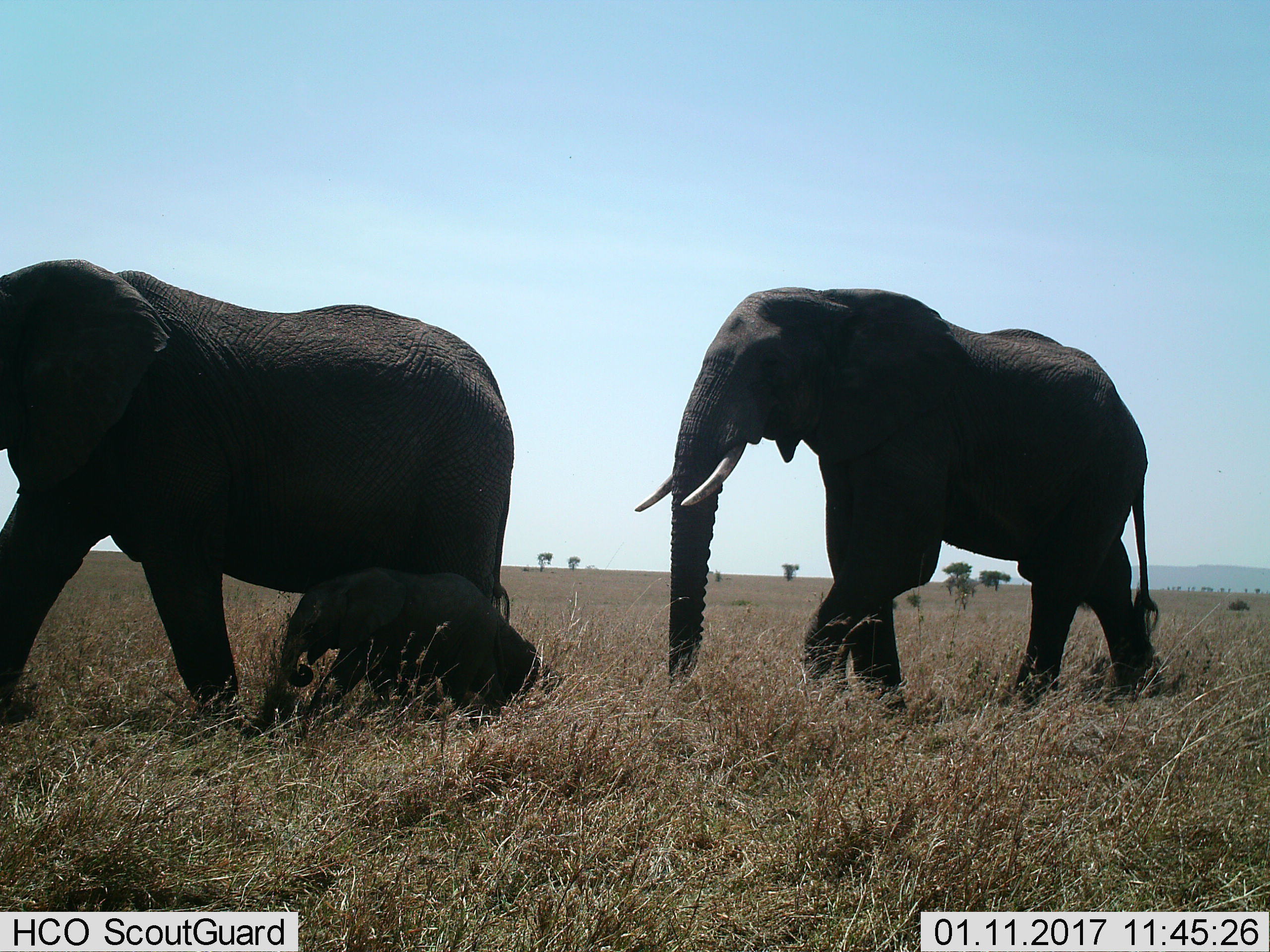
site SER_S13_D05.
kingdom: Animalia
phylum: Chordata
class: Mammalia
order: Proboscidea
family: Elephantidae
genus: Loxodonta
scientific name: Loxodonta africana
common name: african bush elephant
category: elephant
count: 3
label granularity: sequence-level